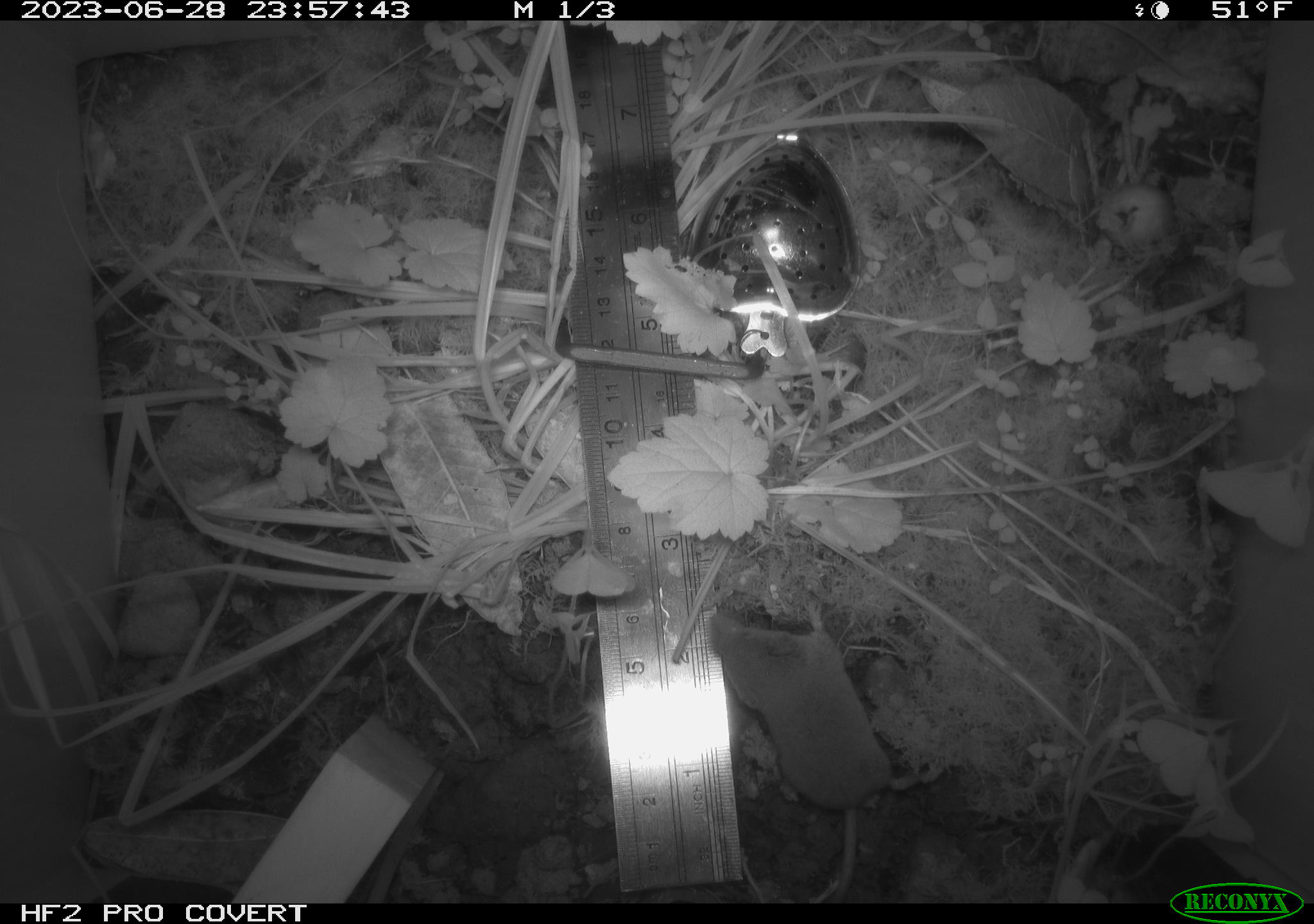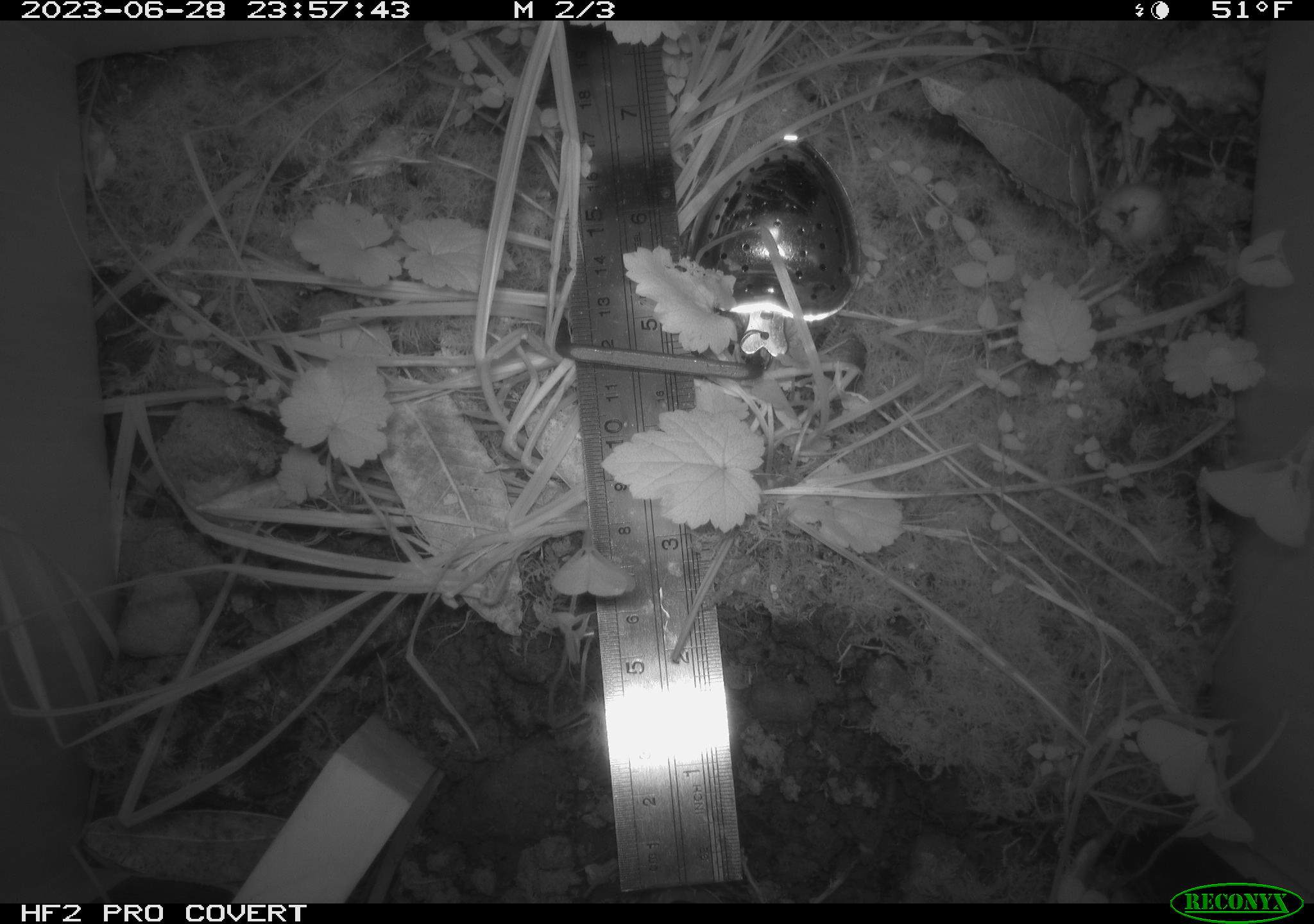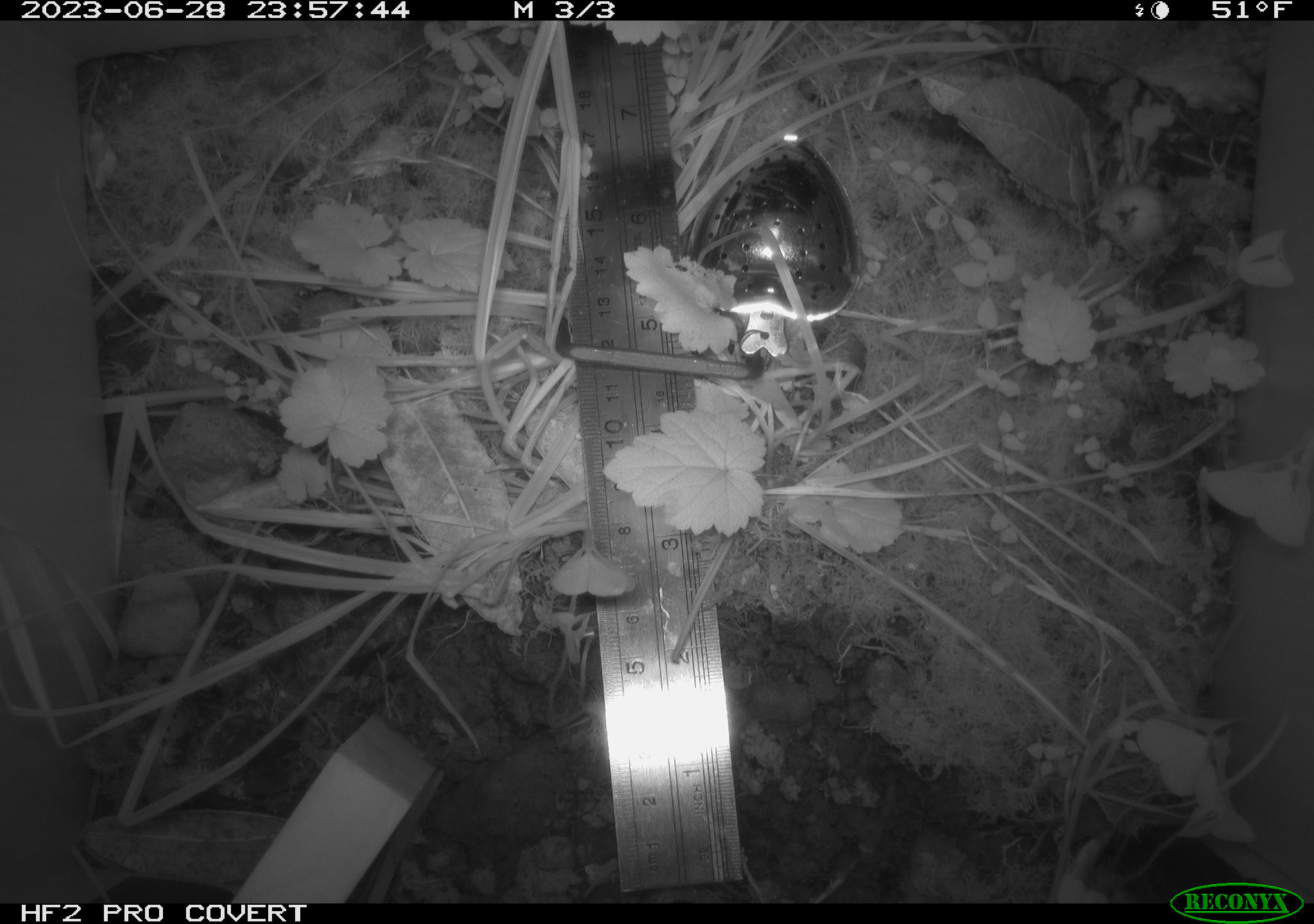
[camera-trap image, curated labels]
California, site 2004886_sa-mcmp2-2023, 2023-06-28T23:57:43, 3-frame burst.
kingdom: Animalia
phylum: Chordata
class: Mammalia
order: Eulipotyphla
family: Soricidae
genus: Sorex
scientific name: Sorex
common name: long-tailed shrew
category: sorex species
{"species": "sorex species (long-tailed shrew) (Sorex)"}